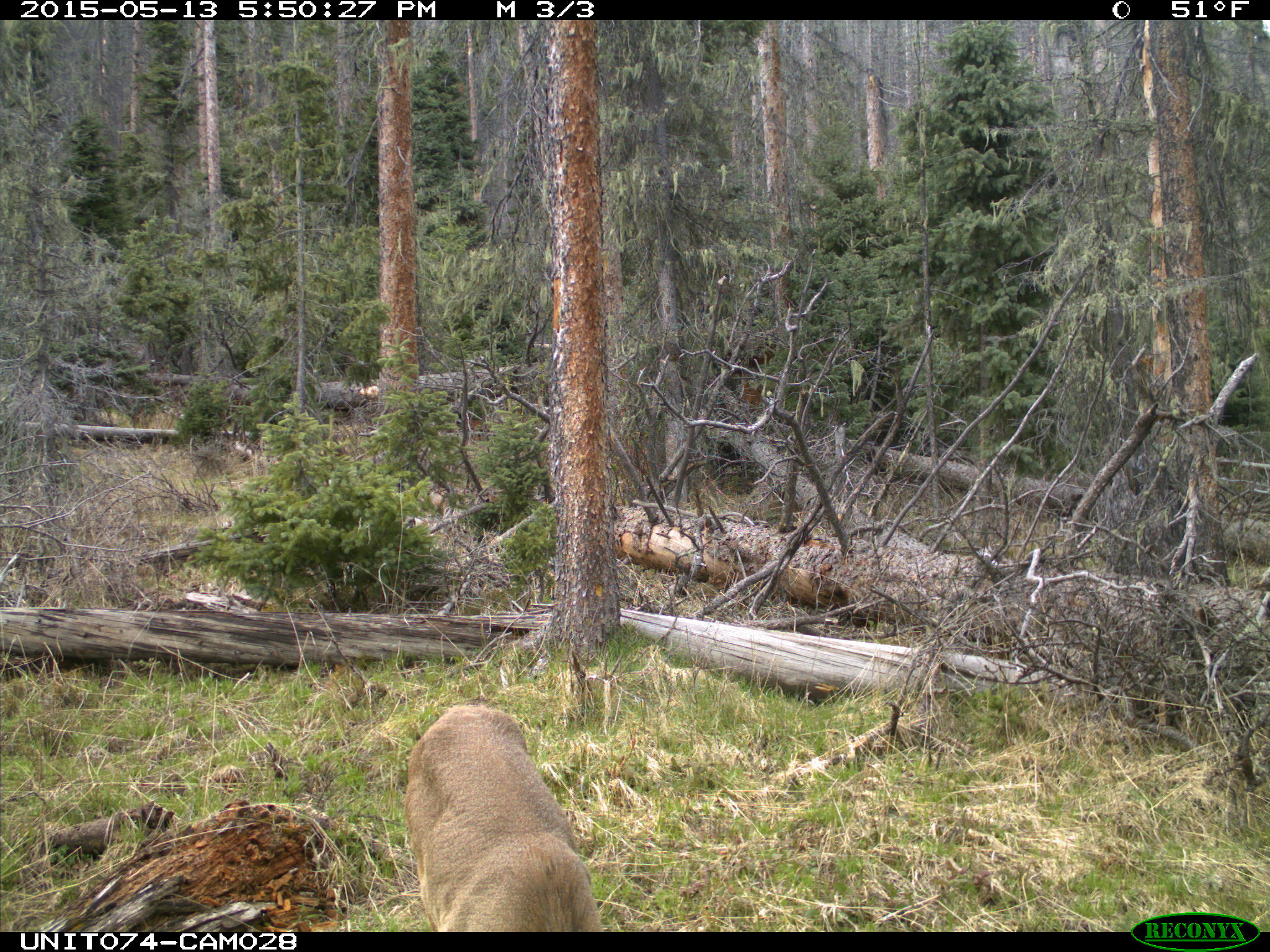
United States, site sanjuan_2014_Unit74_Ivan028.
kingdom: Animalia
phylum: Chordata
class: Mammalia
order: Artiodactyla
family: Cervidae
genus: Odocoileus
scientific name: Odocoileus hemionus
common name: mule deer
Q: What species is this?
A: Odocoileus hemionus (mule deer).